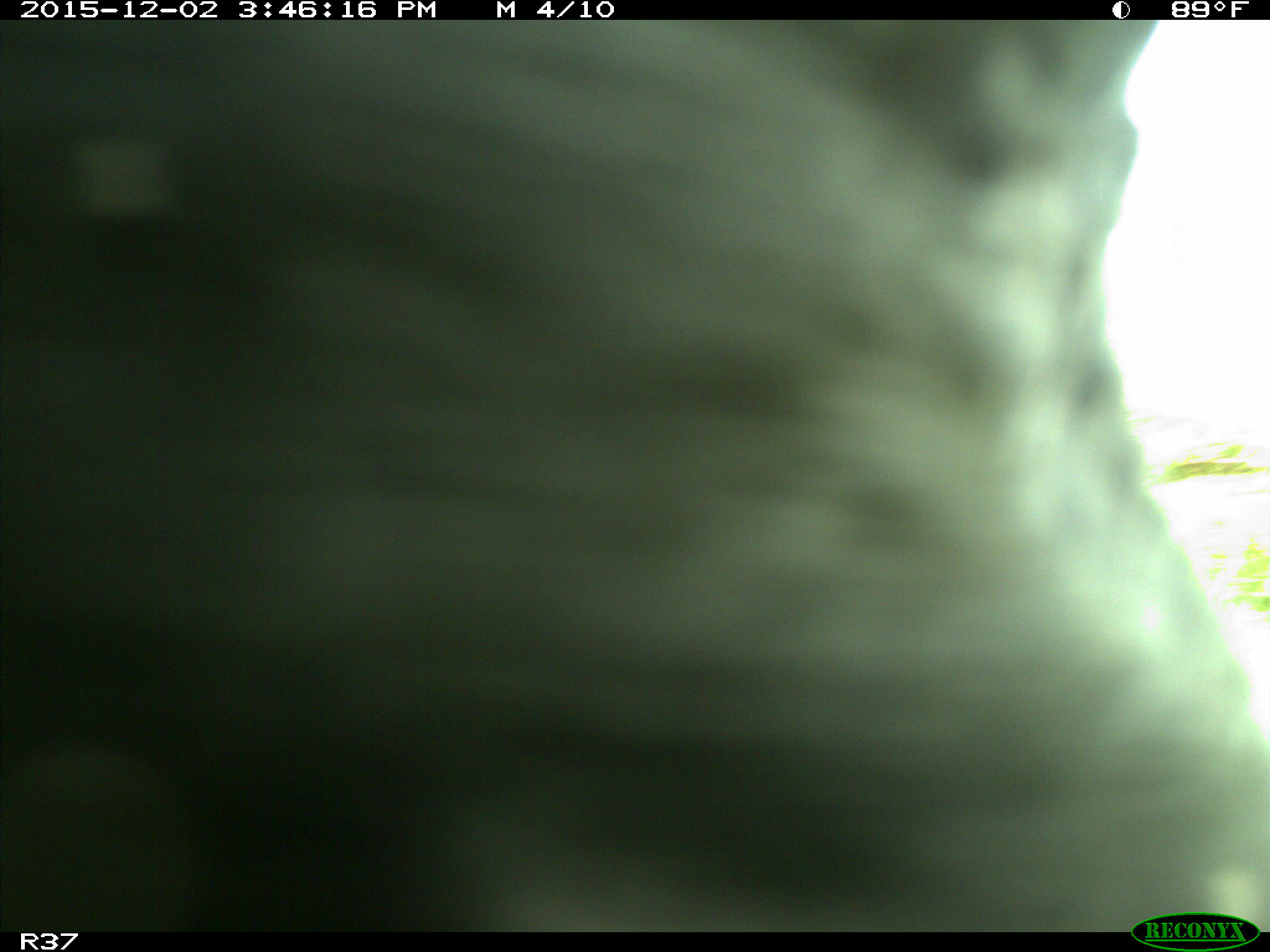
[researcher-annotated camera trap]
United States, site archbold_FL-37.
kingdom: Animalia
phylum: Chordata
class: Mammalia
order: Artiodactyla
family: Bovidae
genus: Bos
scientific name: Bos taurus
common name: domestic cow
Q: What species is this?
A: Bos taurus (domestic cow).